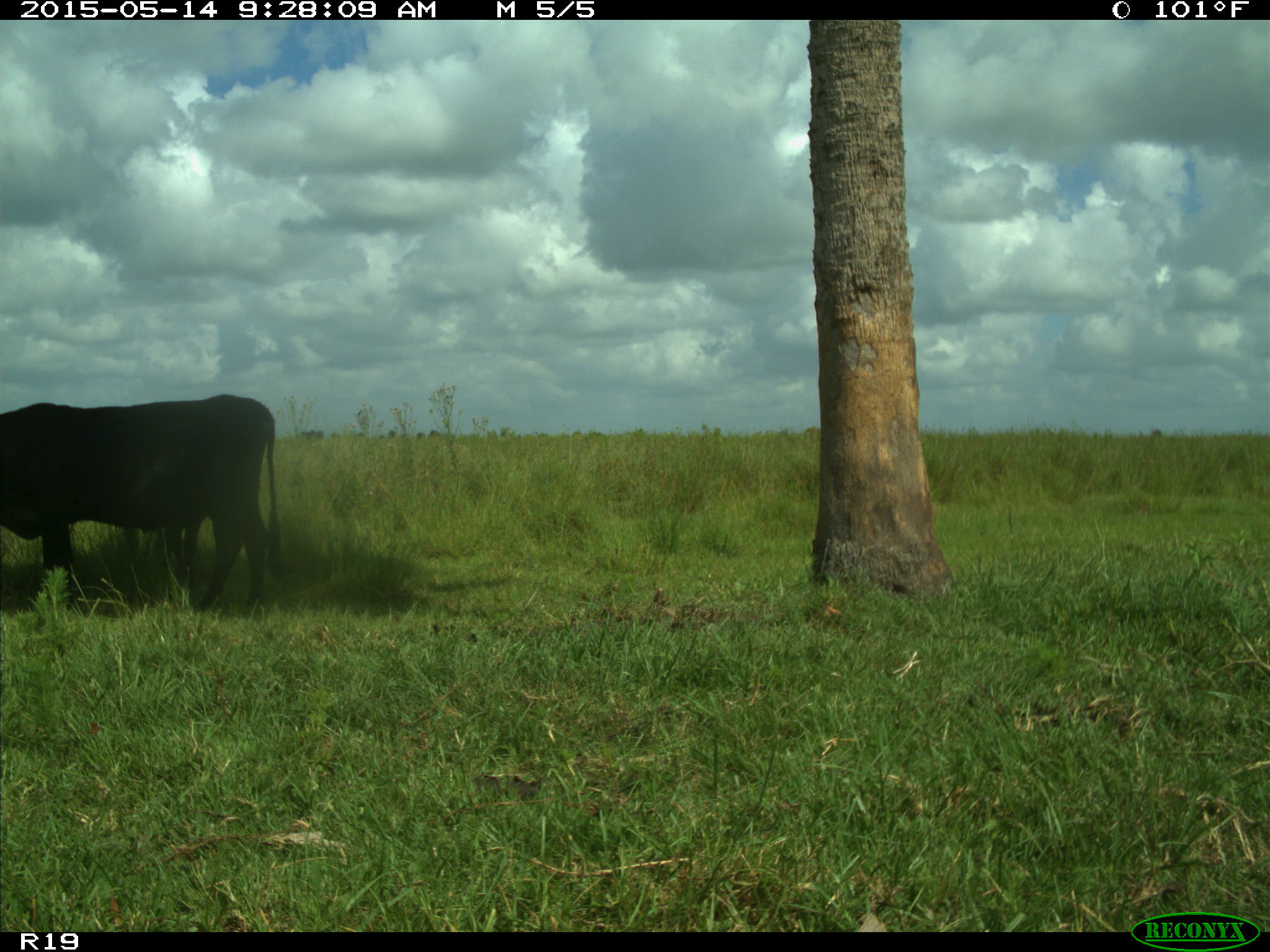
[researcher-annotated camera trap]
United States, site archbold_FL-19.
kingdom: Animalia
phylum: Chordata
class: Mammalia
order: Artiodactyla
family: Bovidae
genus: Bos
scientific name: Bos taurus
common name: domestic cow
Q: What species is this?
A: Bos taurus (domestic cow).